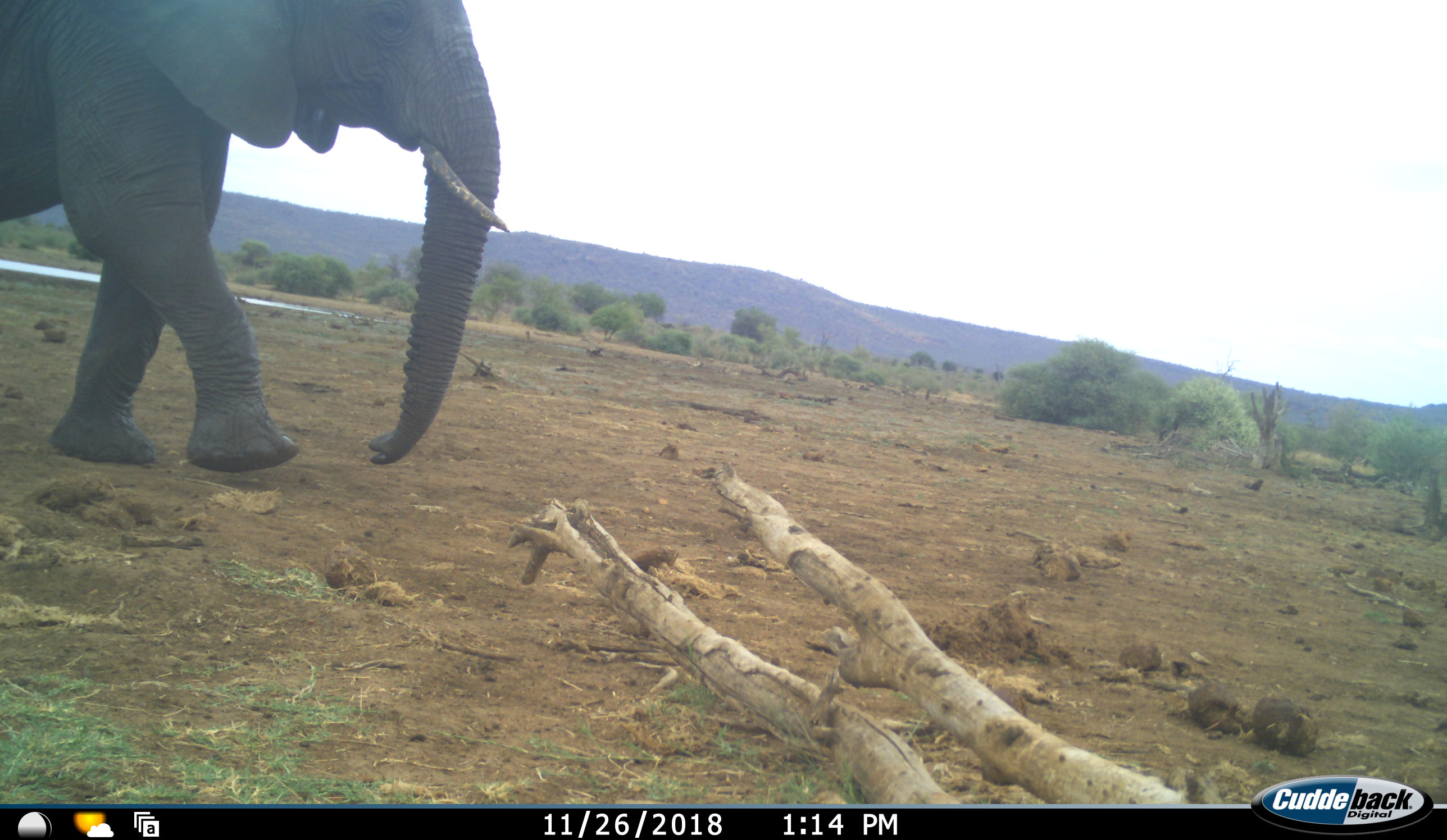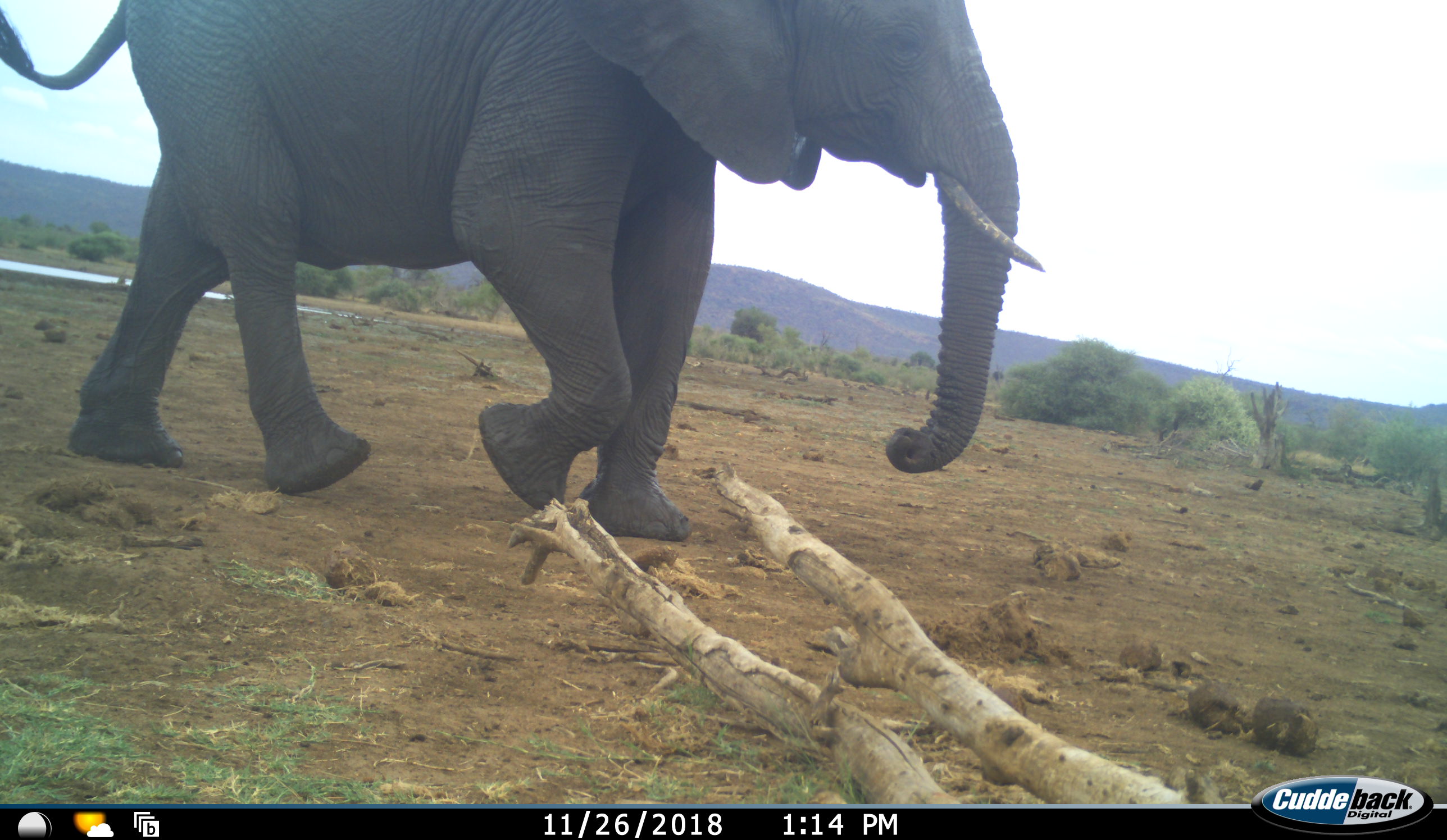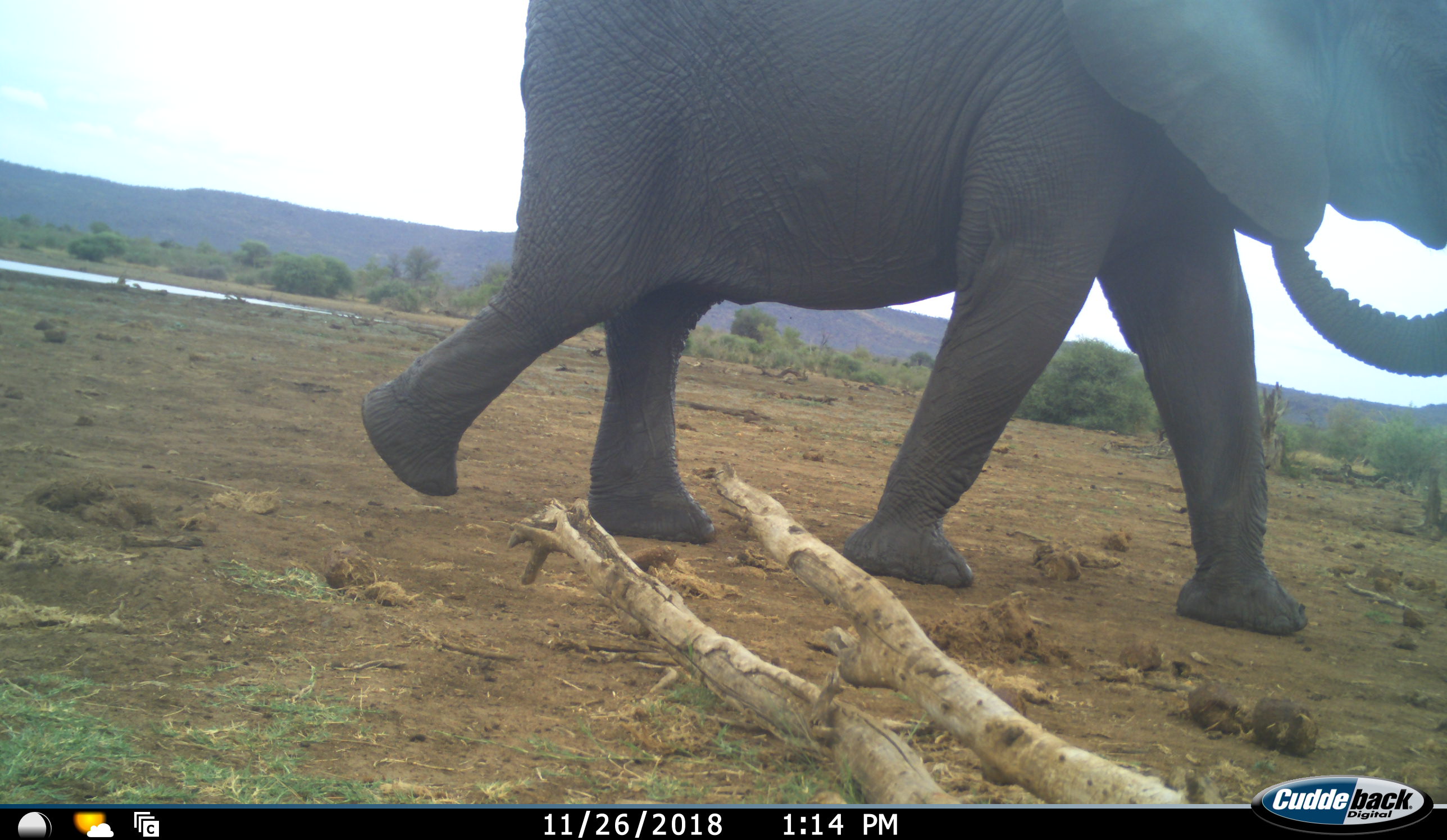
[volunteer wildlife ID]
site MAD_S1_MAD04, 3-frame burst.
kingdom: Animalia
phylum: Chordata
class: Mammalia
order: Proboscidea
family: Elephantidae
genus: Loxodonta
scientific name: Loxodonta africana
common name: african bush elephant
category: elephant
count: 1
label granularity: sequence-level